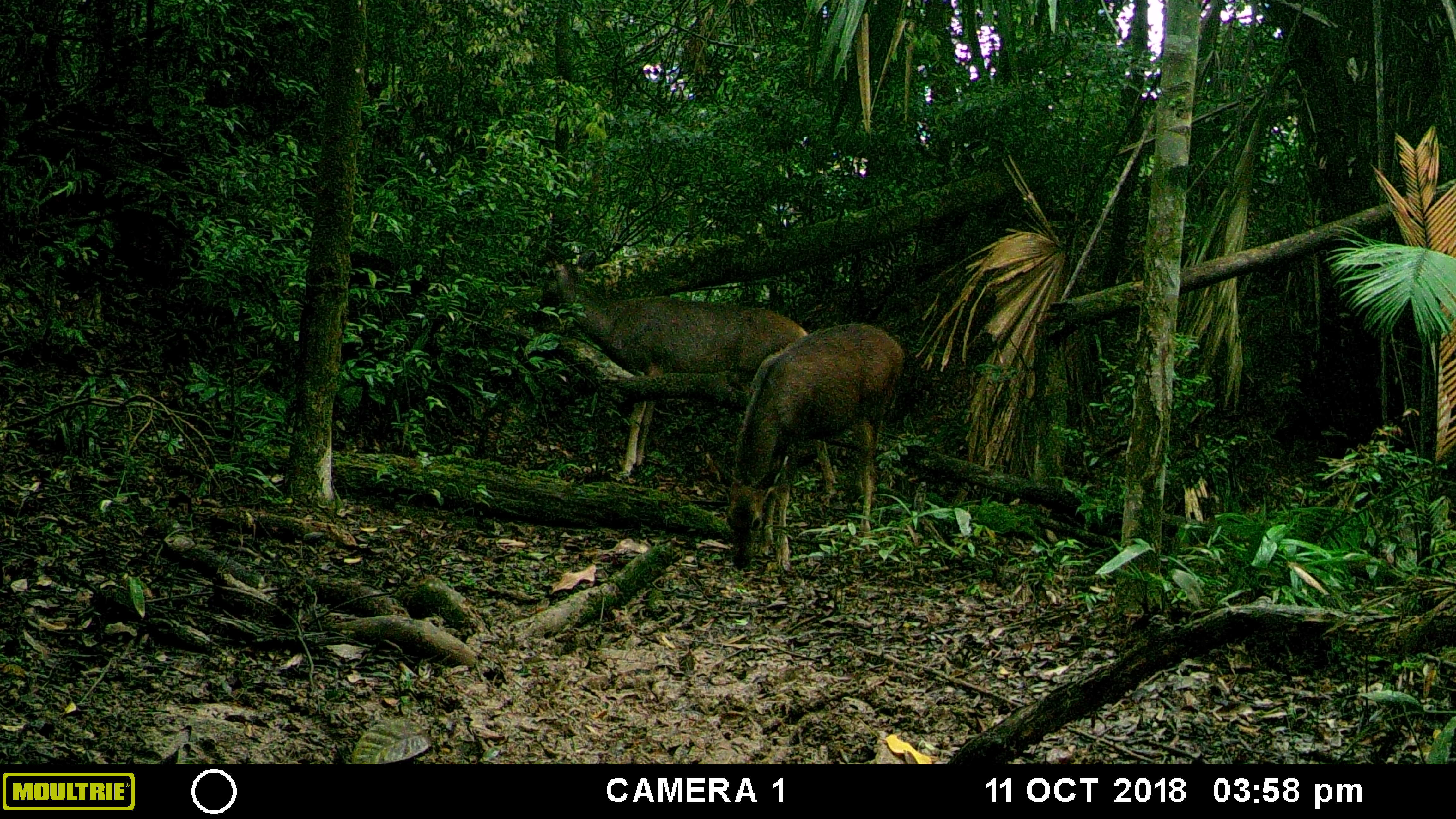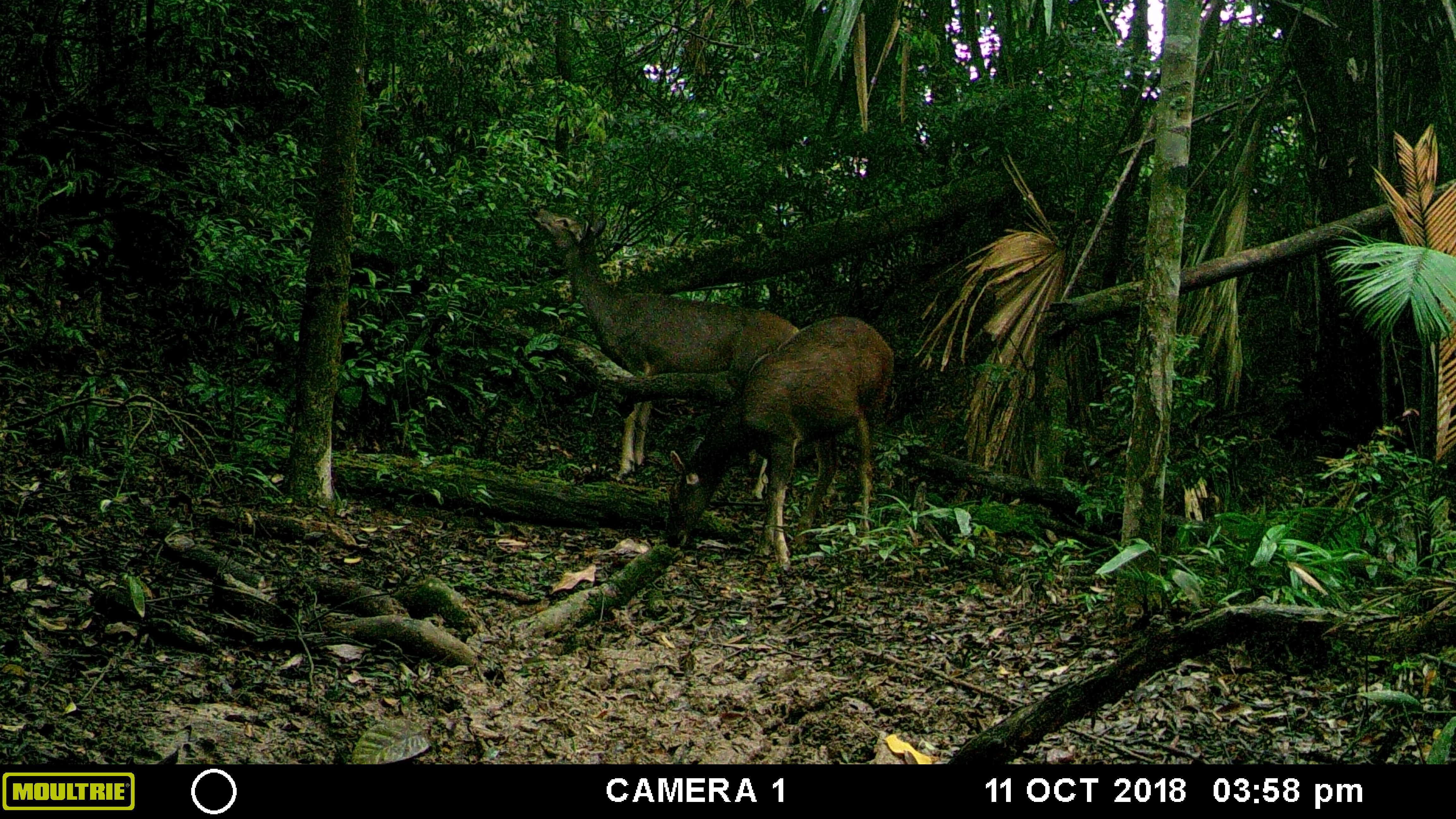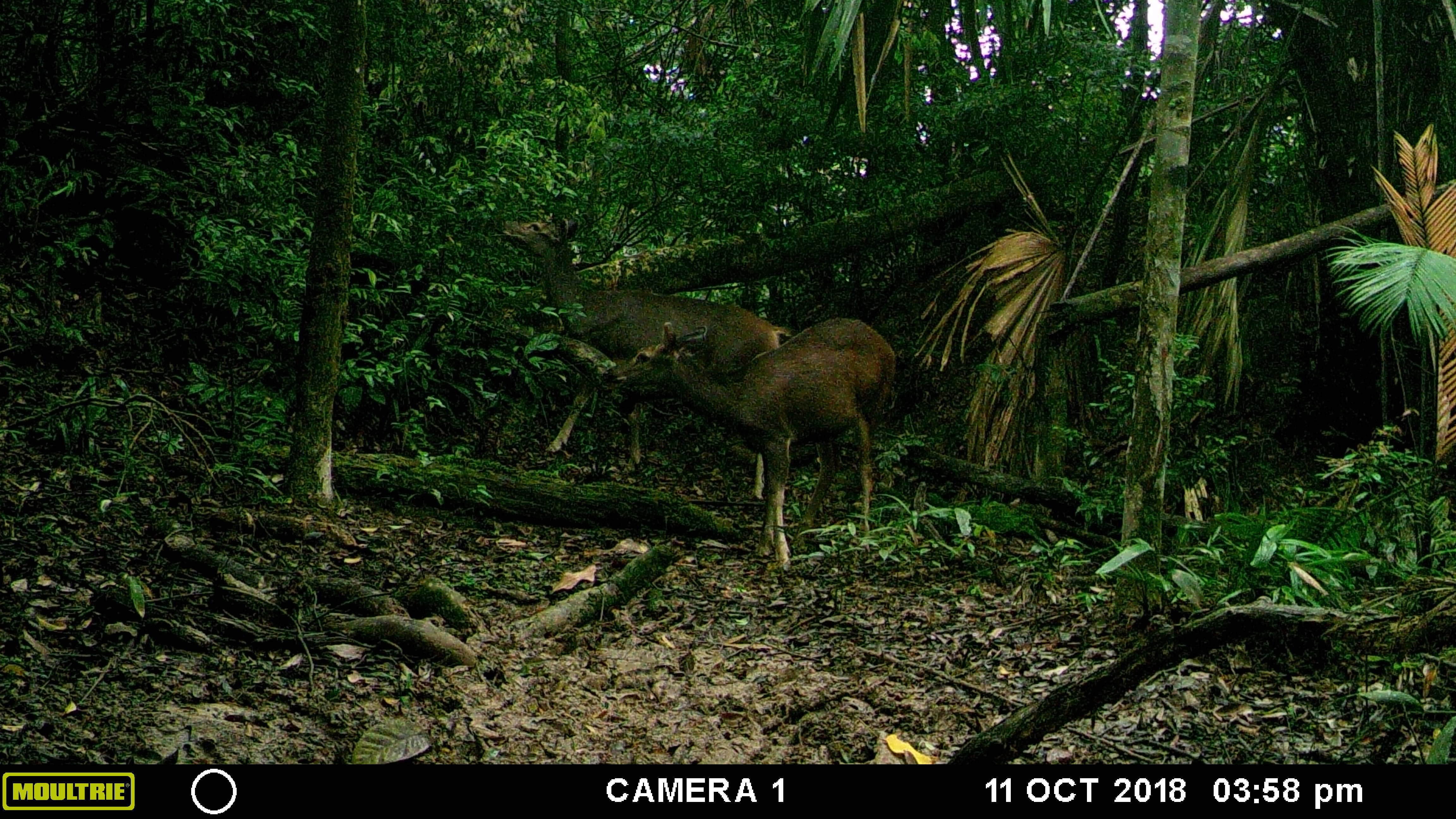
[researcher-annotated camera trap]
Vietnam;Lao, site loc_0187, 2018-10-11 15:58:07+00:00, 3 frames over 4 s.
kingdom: Animalia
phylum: Chordata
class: Mammalia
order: Artiodactyla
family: Cervidae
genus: Rusa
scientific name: Rusa unicolor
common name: sambar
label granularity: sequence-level